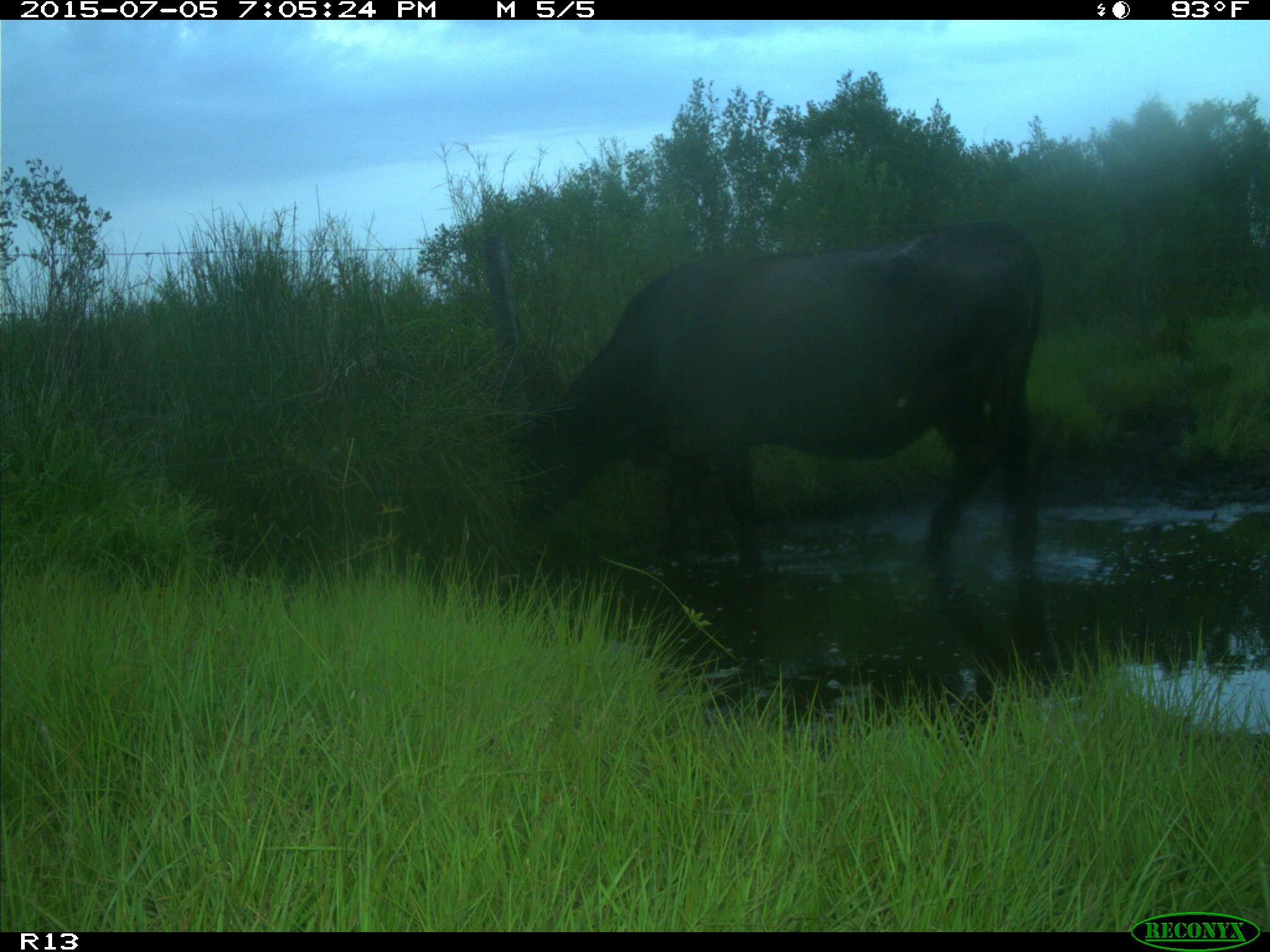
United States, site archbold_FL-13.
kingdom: Animalia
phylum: Chordata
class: Mammalia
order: Artiodactyla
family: Bovidae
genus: Bos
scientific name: Bos taurus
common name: domestic cow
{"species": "Bos taurus (domestic cow)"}